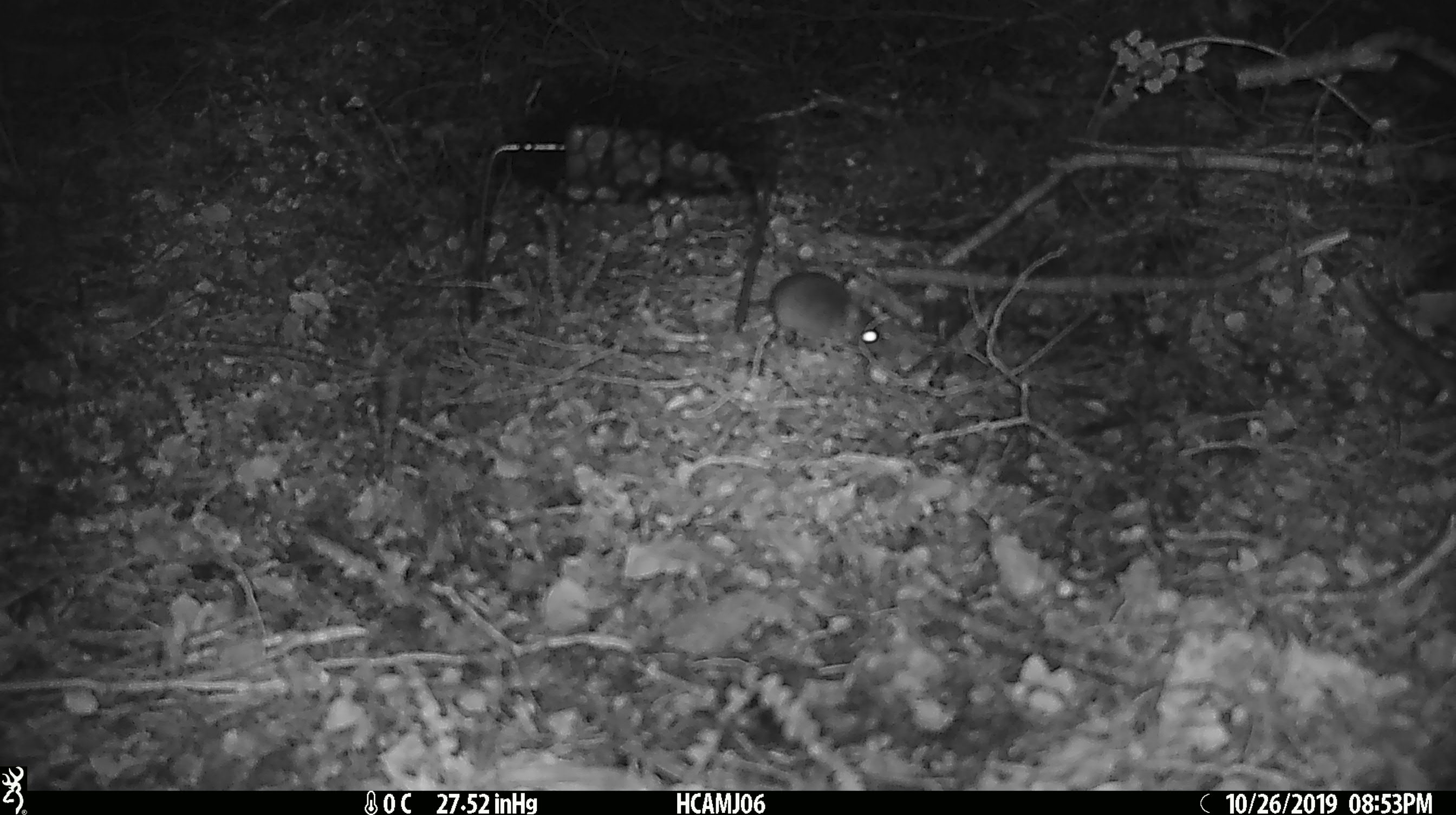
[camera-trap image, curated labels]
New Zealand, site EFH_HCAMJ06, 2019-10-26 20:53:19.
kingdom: Animalia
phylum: Chordata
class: Mammalia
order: Rodentia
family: Muridae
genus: Mus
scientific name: Mus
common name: mouse